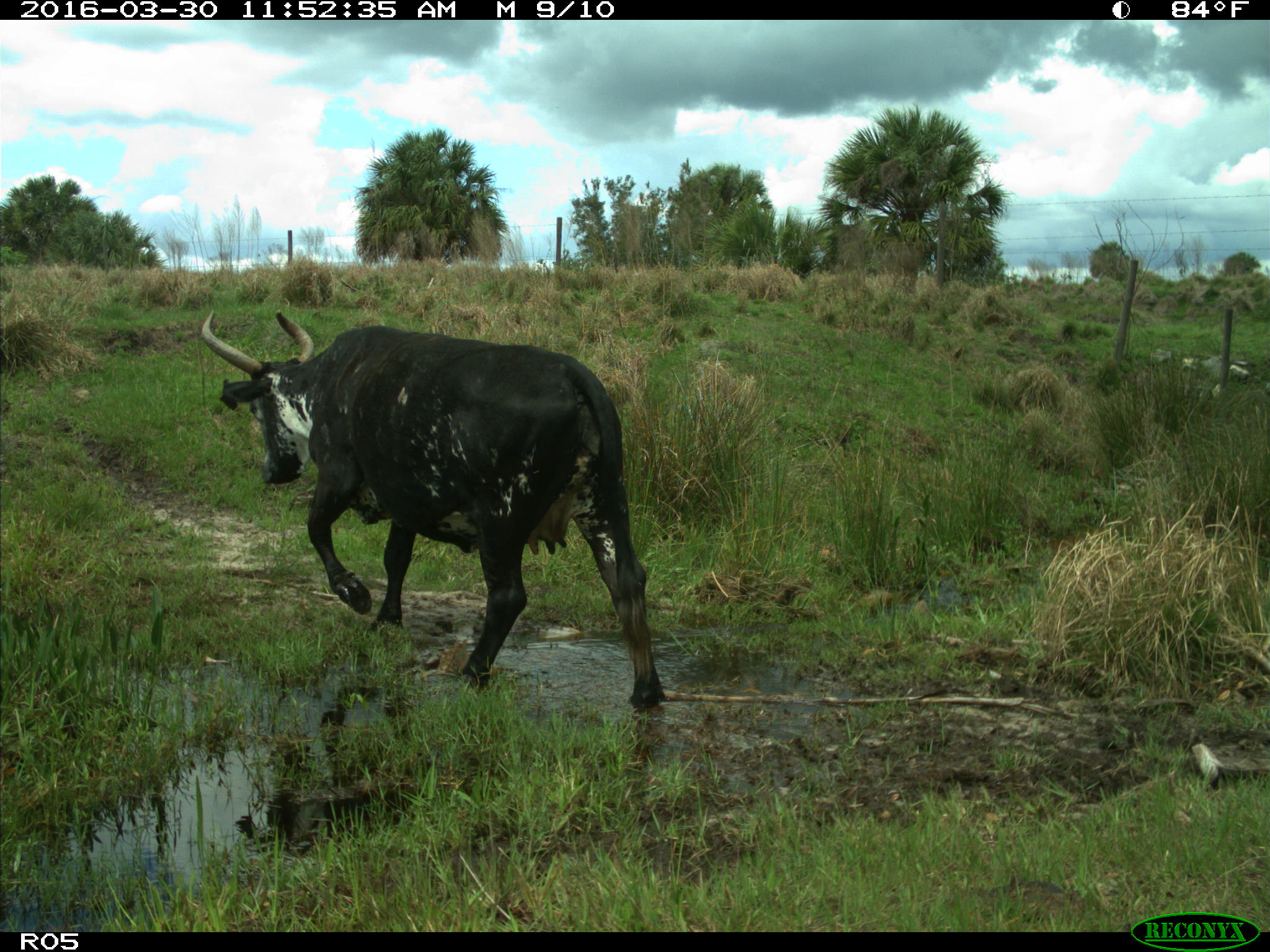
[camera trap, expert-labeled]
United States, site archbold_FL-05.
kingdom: Animalia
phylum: Chordata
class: Mammalia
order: Artiodactyla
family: Bovidae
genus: Bos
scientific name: Bos taurus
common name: domestic cow